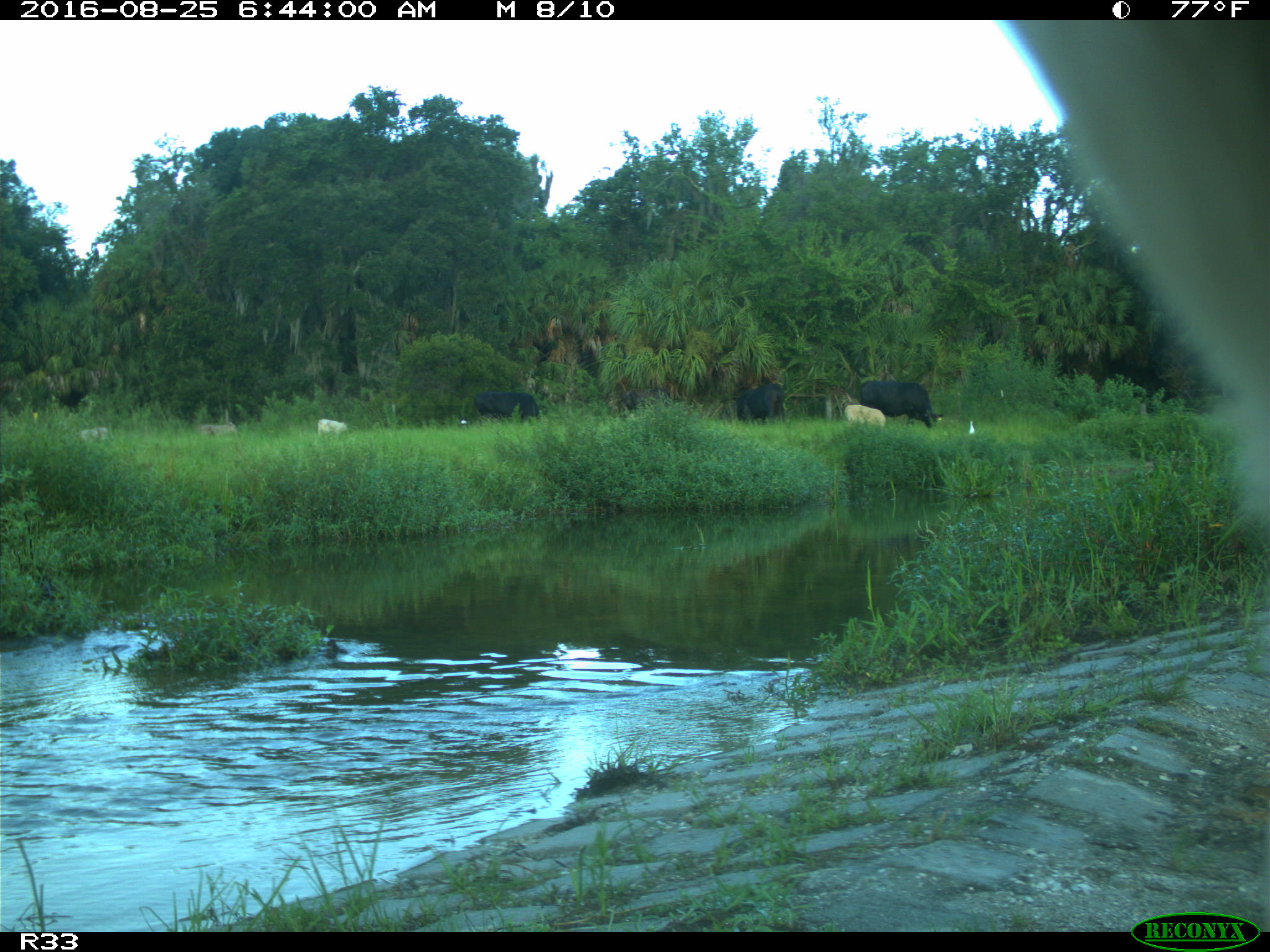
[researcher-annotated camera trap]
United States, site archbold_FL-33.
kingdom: Animalia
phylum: Chordata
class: Mammalia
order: Artiodactyla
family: Bovidae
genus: Bos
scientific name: Bos taurus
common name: domestic cow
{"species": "Bos taurus (domestic cow)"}